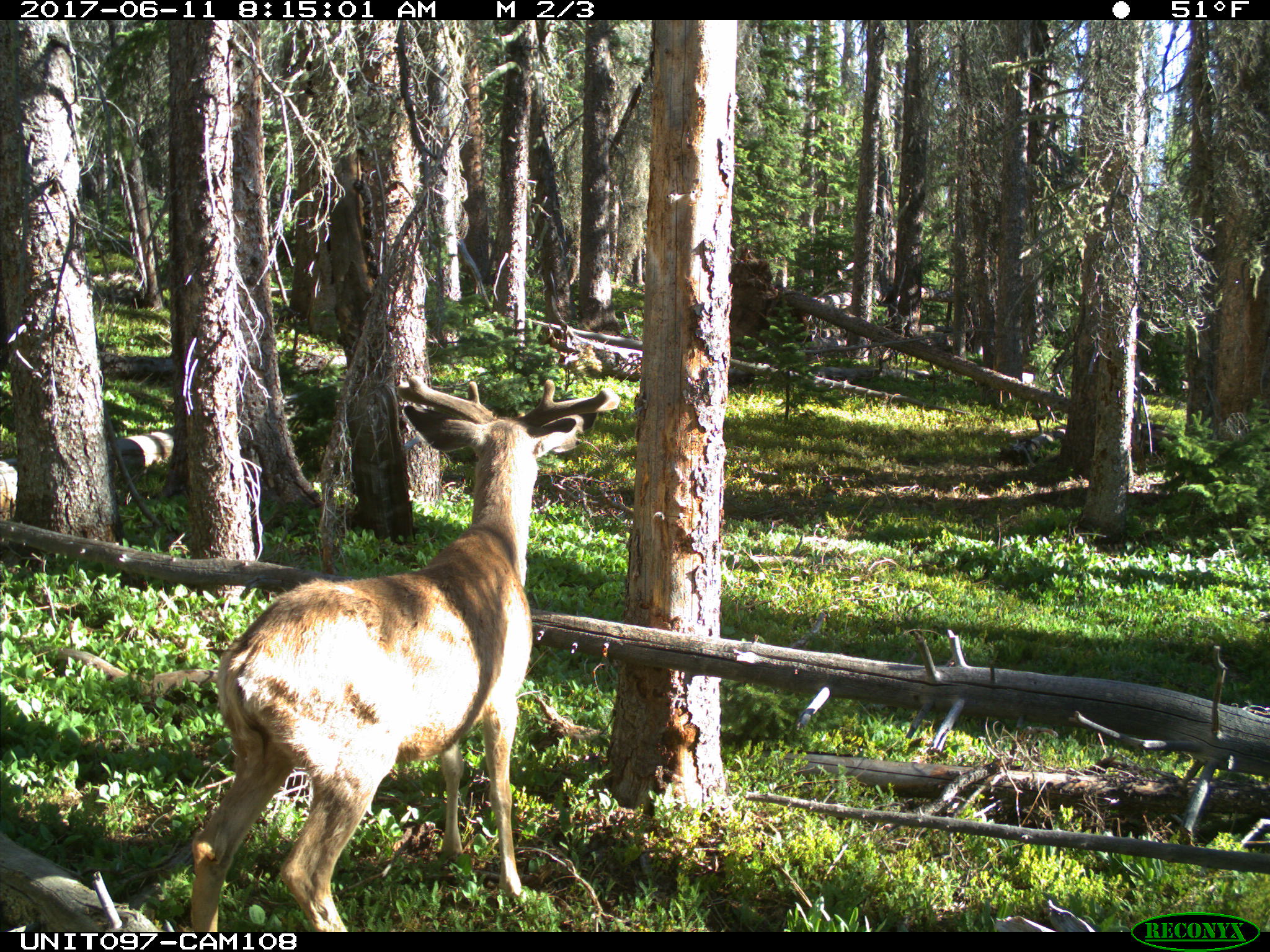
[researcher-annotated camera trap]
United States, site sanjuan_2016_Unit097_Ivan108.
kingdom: Animalia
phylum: Chordata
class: Mammalia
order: Artiodactyla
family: Cervidae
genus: Odocoileus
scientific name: Odocoileus hemionus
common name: mule deer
Odocoileus hemionus (mule deer).